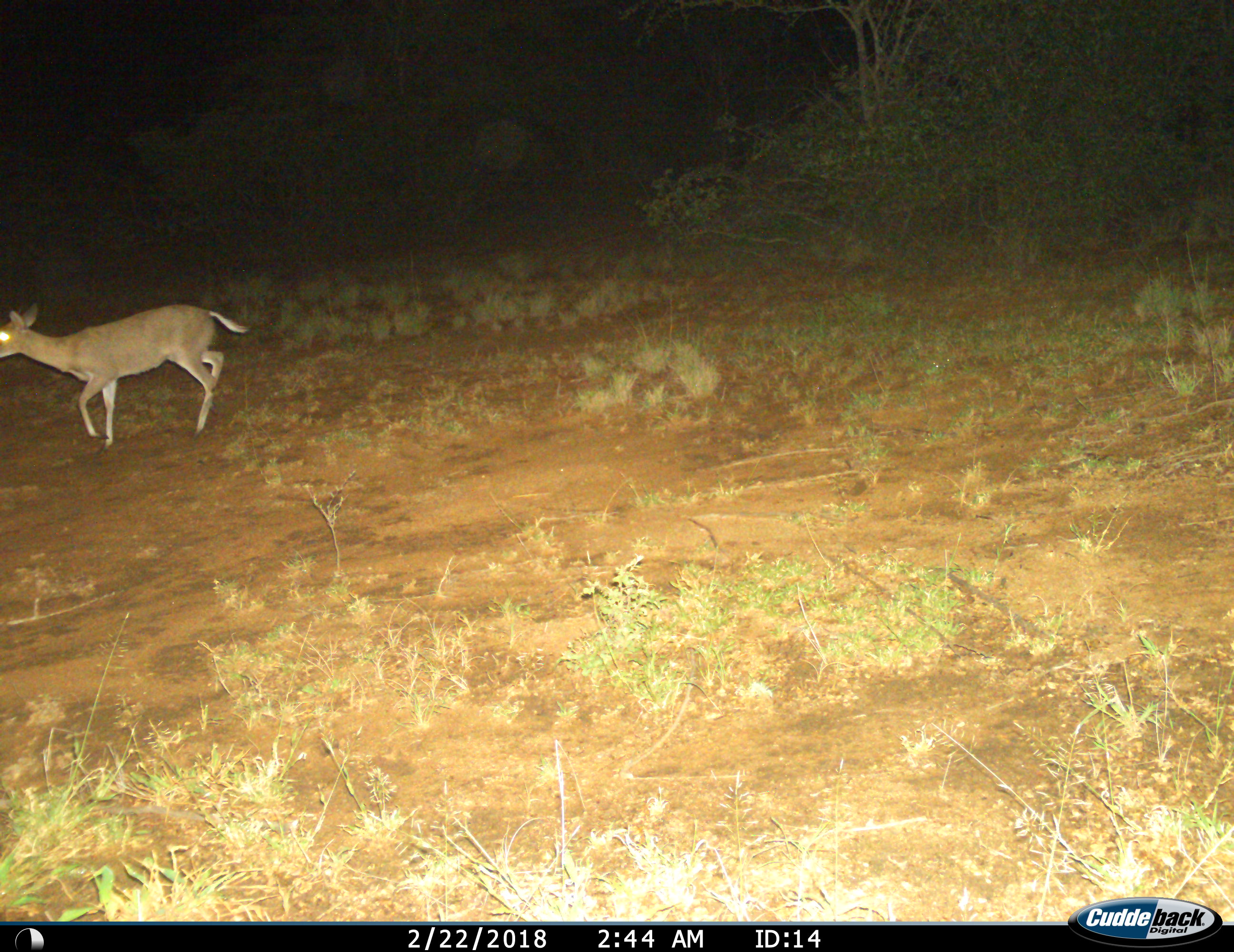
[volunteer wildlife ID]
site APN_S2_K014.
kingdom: Animalia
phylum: Chordata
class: Mammalia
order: Artiodactyla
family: Bovidae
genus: Sylvicapra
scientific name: Sylvicapra grimmia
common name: common duiker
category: duikercommongrey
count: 1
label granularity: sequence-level